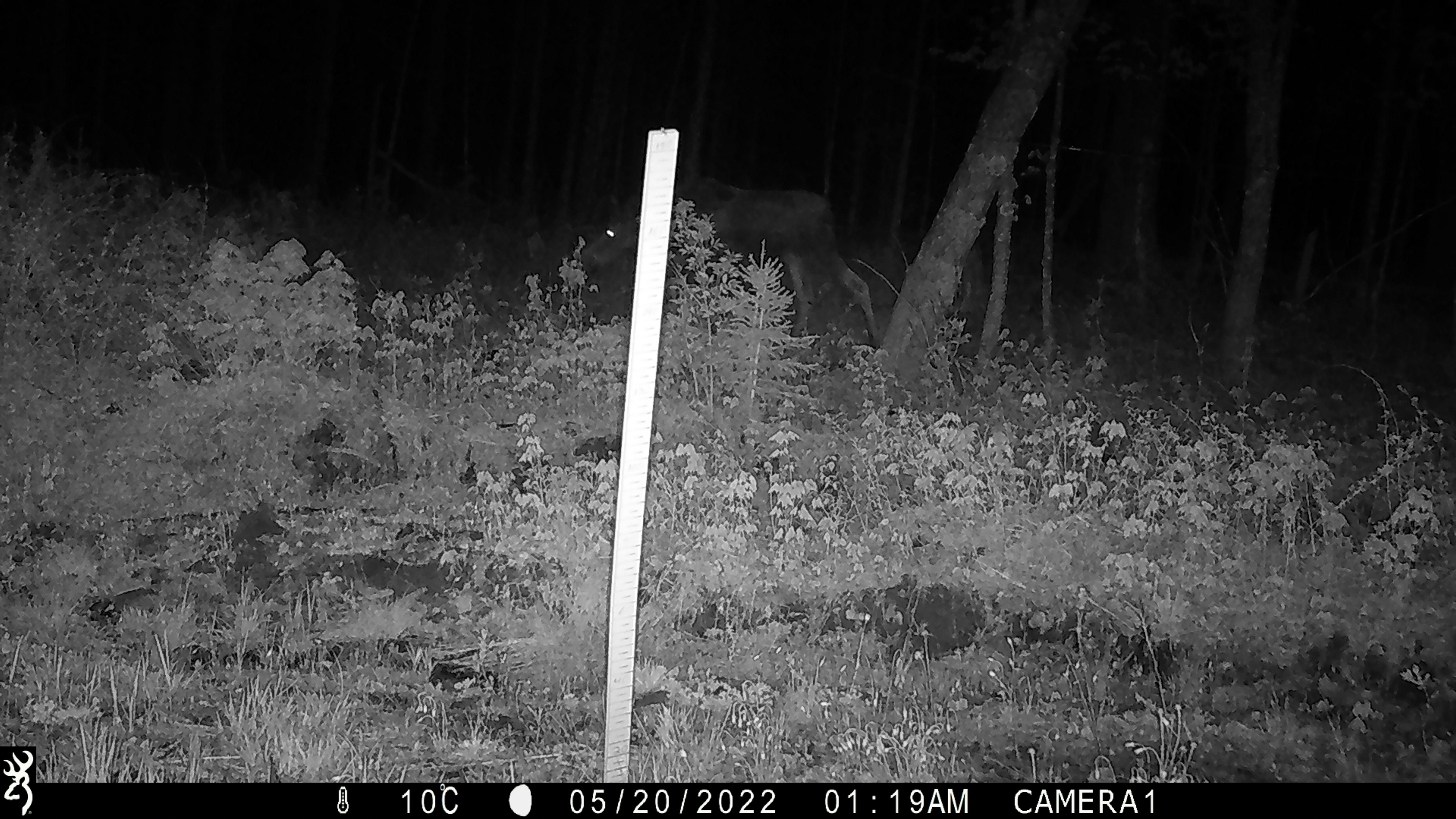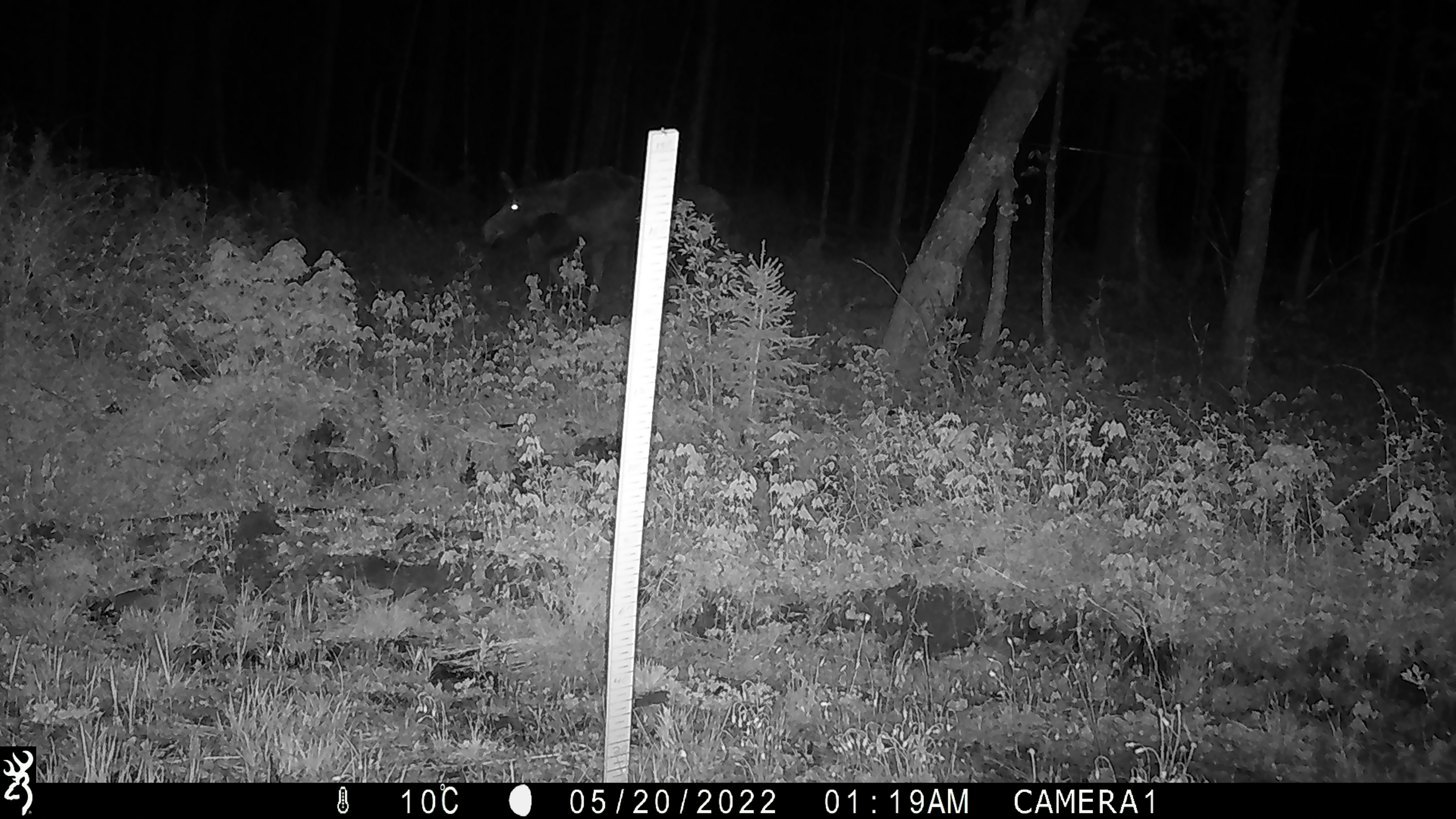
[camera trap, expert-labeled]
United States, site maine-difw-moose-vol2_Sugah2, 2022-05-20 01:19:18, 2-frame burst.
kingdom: Animalia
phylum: Chordata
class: Mammalia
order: Artiodactyla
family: Cervidae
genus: Alces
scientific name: Alces alces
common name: moose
Moose (Alces alces).